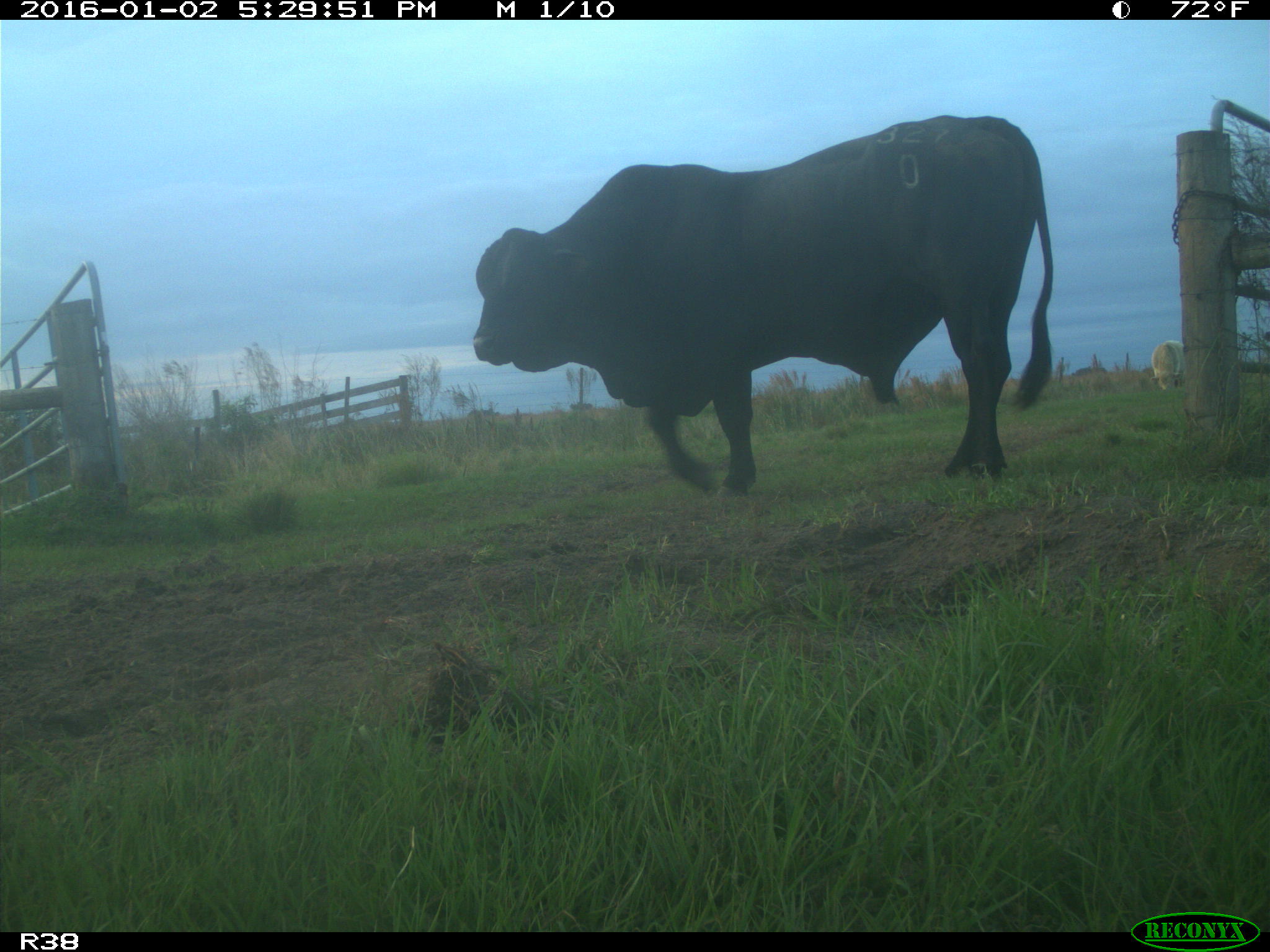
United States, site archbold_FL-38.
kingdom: Animalia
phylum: Chordata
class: Mammalia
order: Artiodactyla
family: Bovidae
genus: Bos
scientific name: Bos taurus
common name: domestic cow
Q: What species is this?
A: Bos taurus (domestic cow).